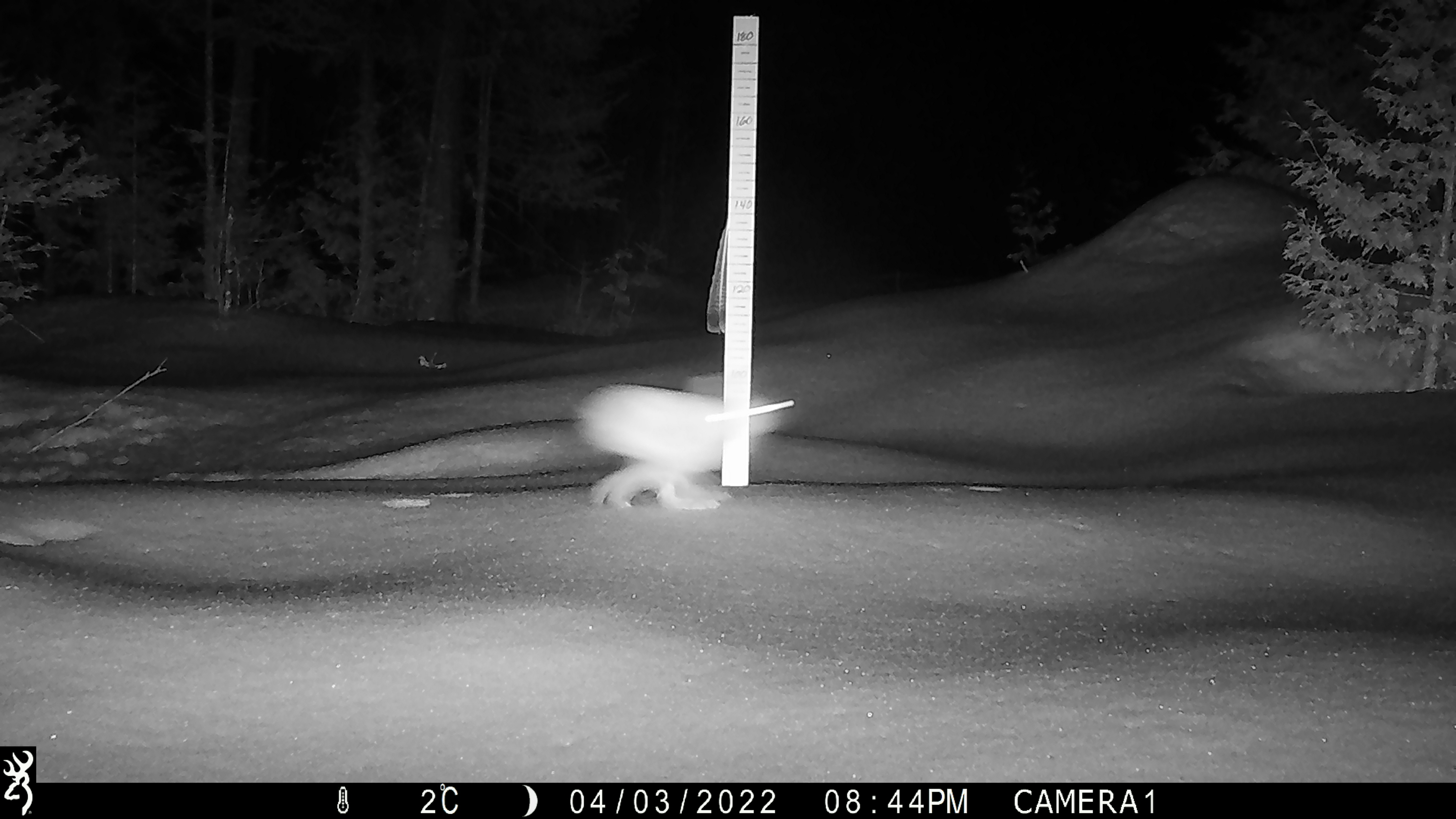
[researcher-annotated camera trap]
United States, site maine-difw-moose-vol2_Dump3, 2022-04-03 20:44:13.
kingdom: Animalia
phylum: Chordata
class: Mammalia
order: Lagomorpha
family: Leporidae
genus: Lepus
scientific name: Lepus americanus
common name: snowshoe hare